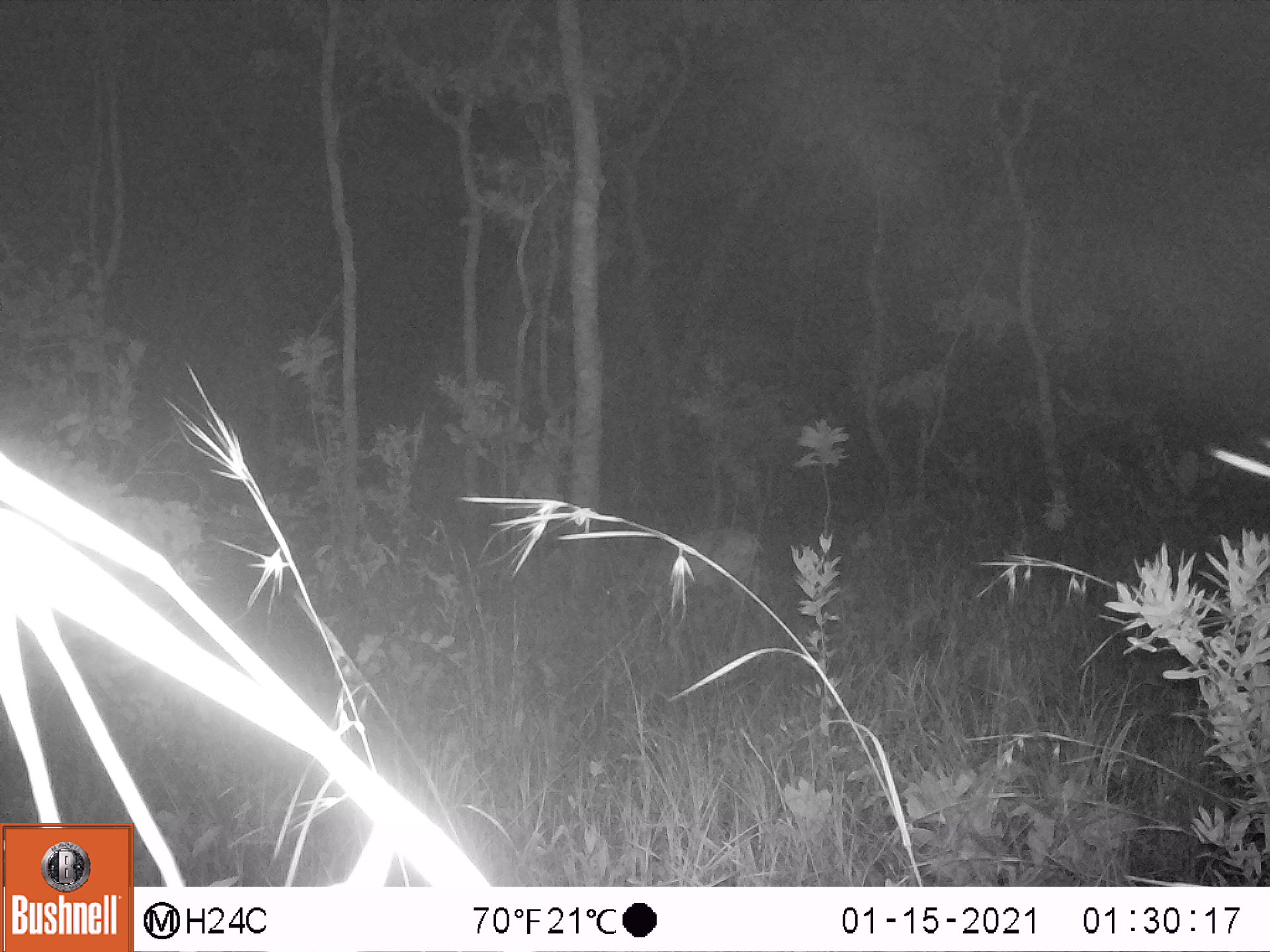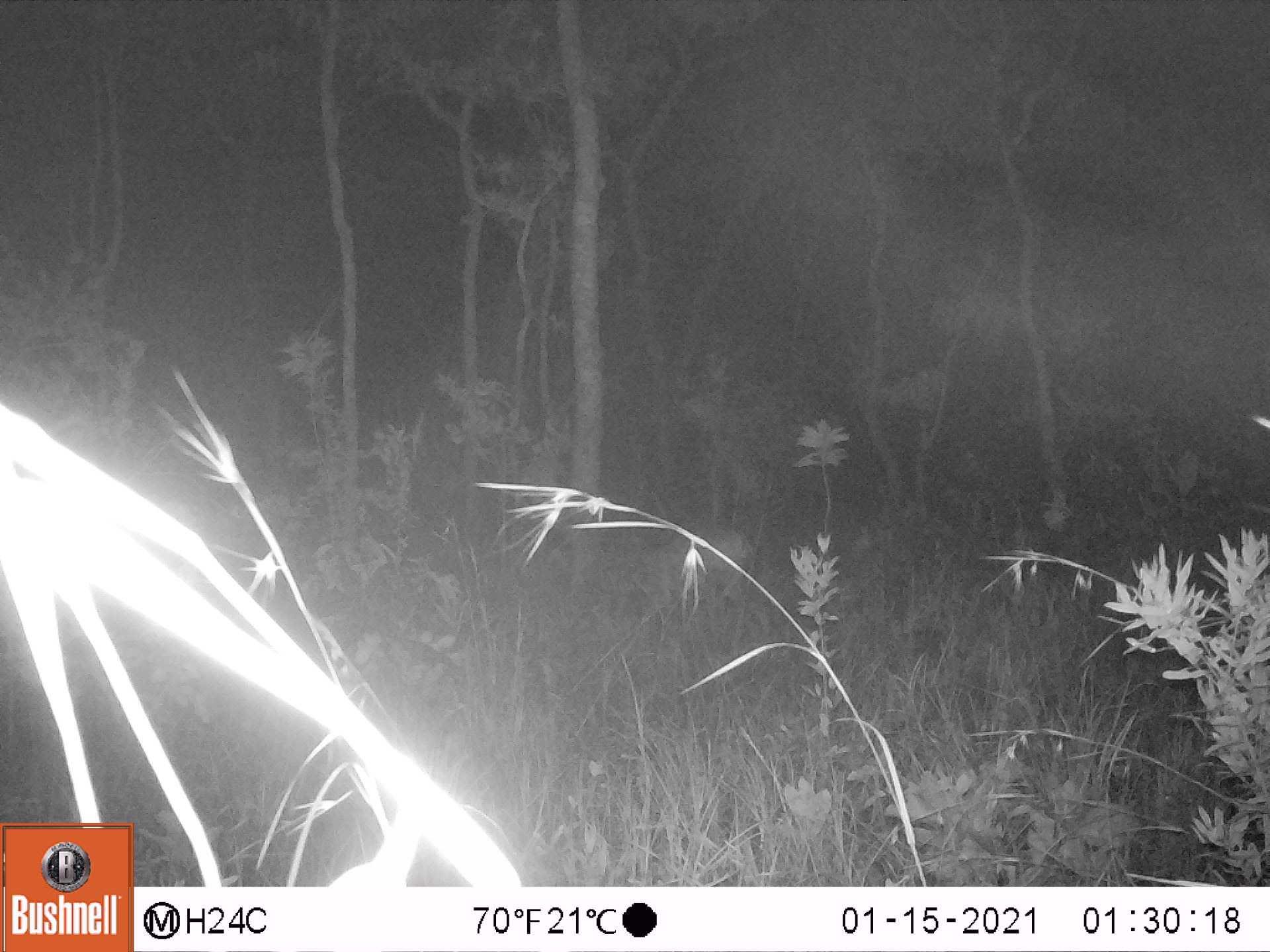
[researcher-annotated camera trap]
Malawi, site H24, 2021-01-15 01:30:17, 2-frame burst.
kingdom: Animalia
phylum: Chordata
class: Mammalia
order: Artiodactyla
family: Bovidae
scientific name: Antilopinae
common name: small antelope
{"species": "small antelope (Antilopinae)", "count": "1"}